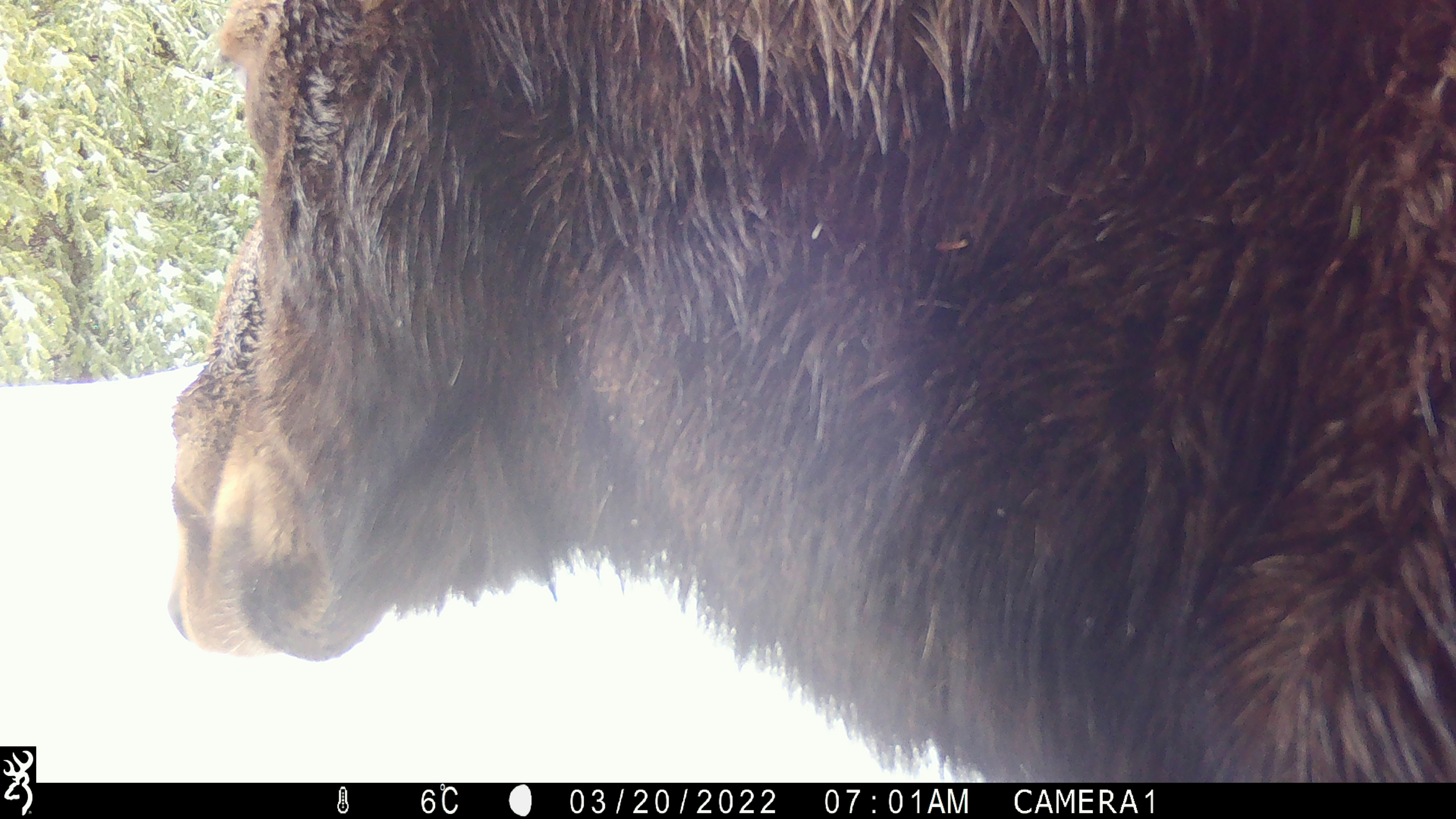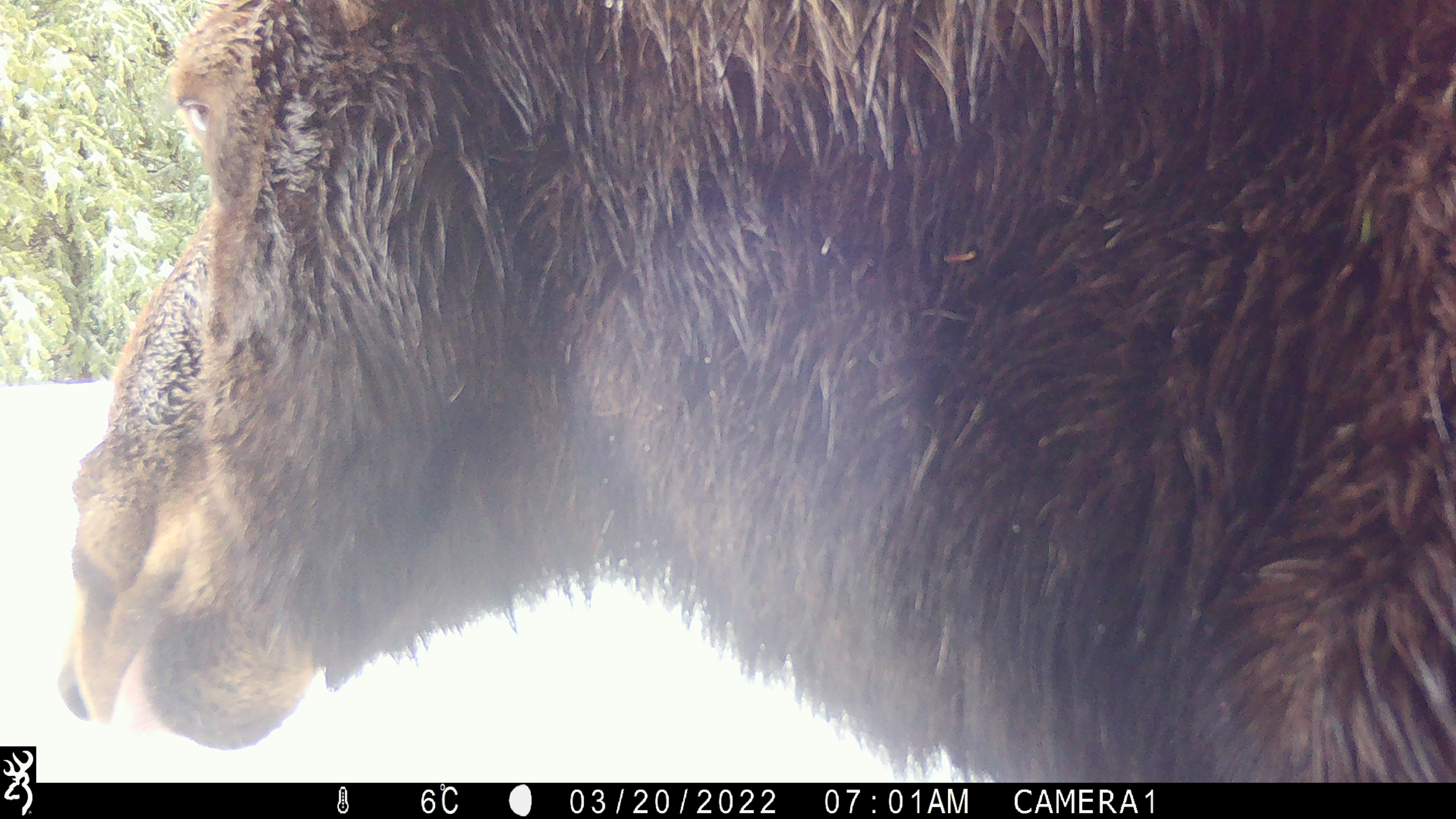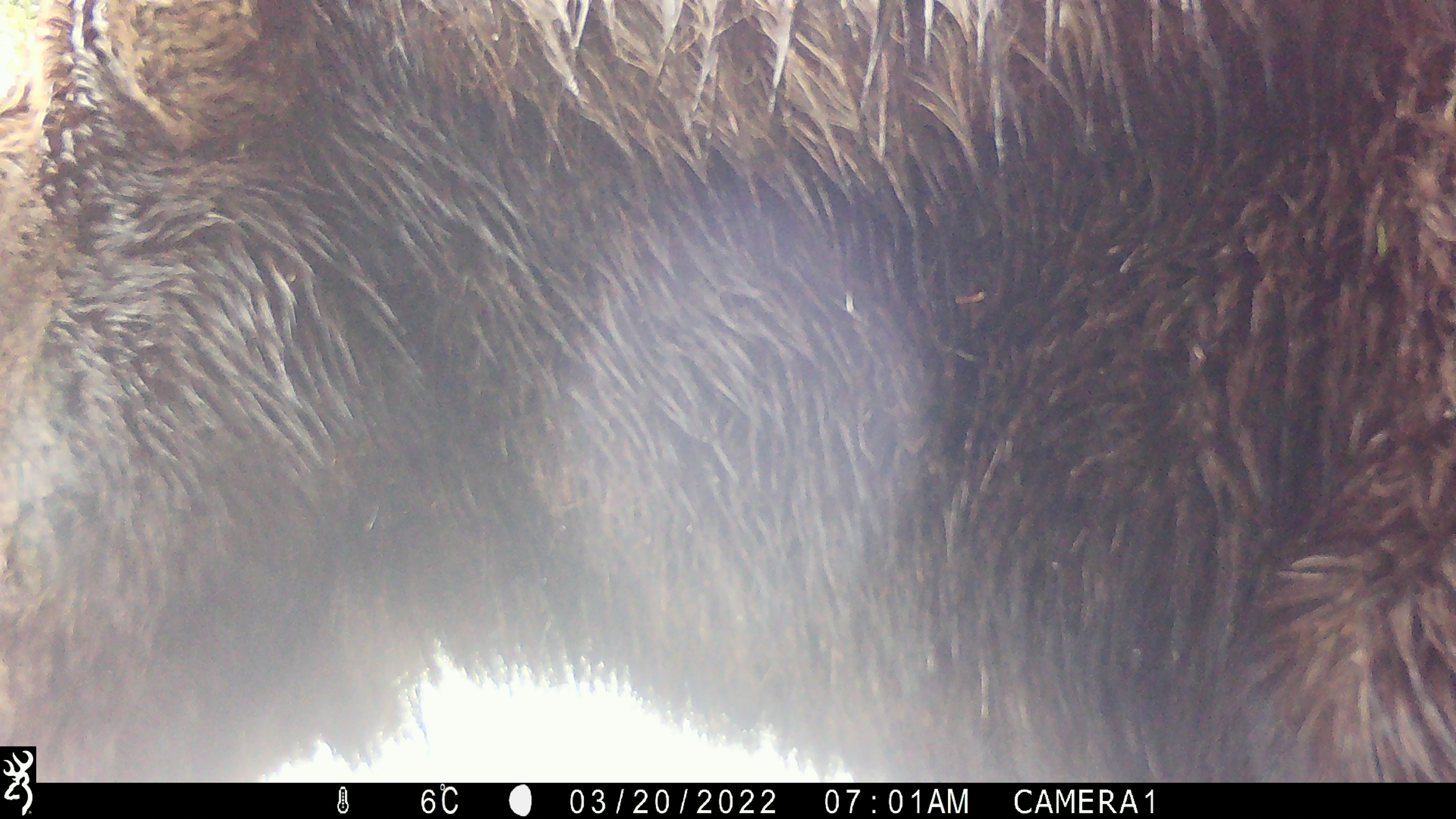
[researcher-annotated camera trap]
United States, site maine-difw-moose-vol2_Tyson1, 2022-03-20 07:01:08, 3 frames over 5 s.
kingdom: Animalia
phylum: Chordata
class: Mammalia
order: Artiodactyla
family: Cervidae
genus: Alces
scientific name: Alces alces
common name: moose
Moose (Alces alces).